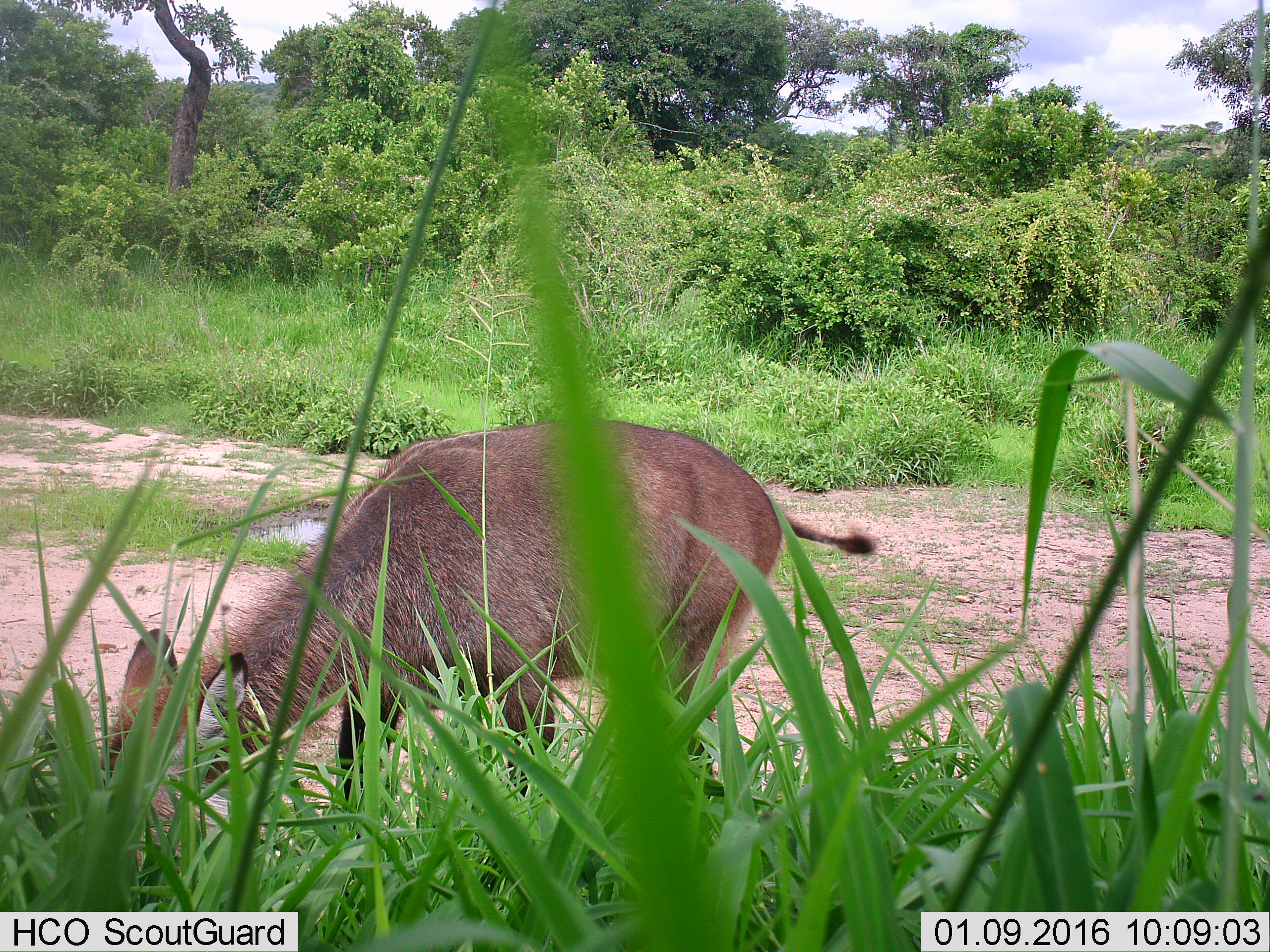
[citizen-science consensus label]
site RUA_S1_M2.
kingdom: Animalia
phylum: Chordata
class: Mammalia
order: Artiodactyla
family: Bovidae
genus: Kobus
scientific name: Kobus ellipsiprymnus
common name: waterbuck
Waterbuck (Kobus ellipsiprymnus), count 1. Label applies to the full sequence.